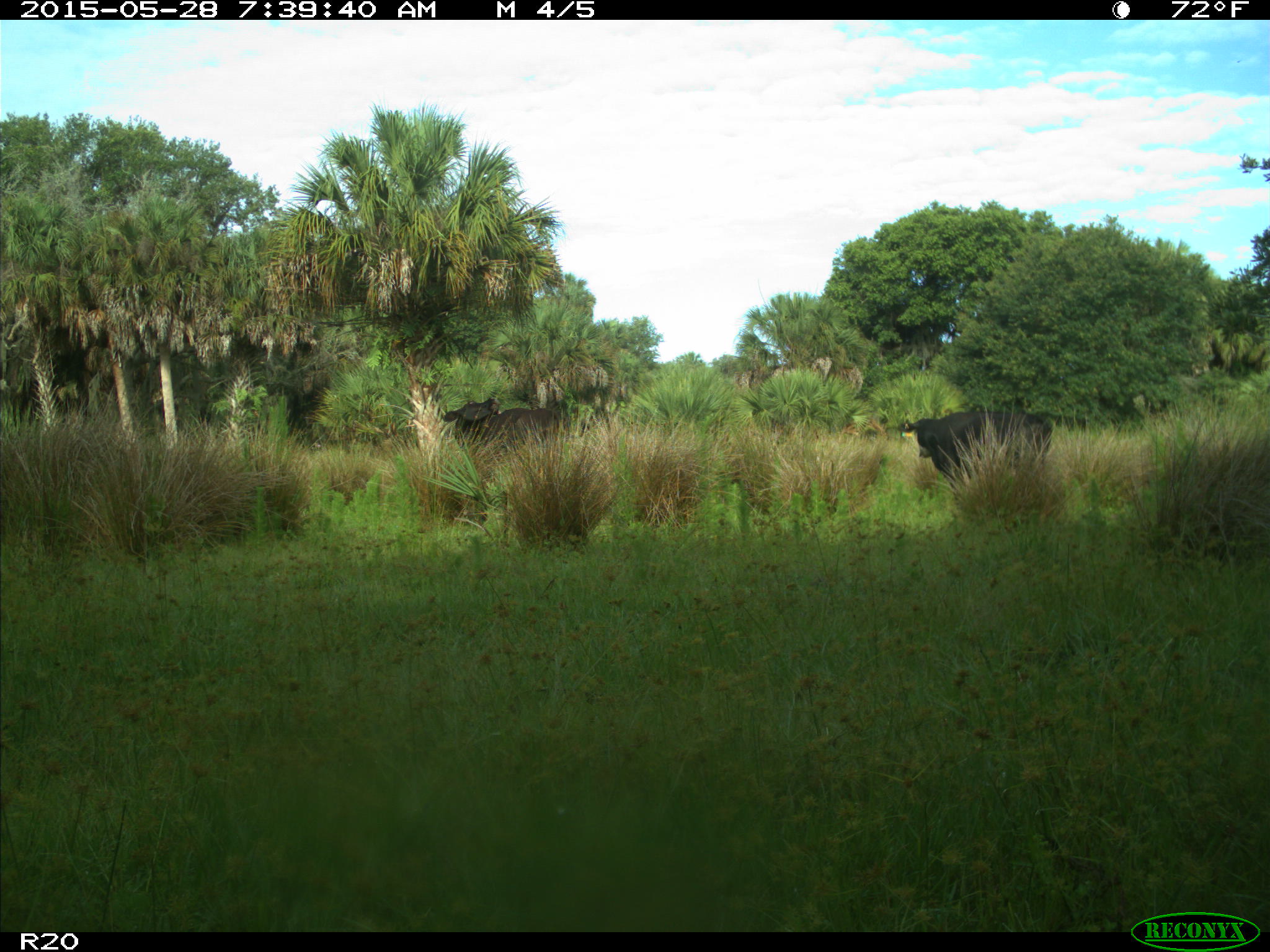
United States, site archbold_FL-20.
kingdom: Animalia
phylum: Chordata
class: Mammalia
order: Artiodactyla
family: Bovidae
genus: Bos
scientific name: Bos taurus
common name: domestic cow